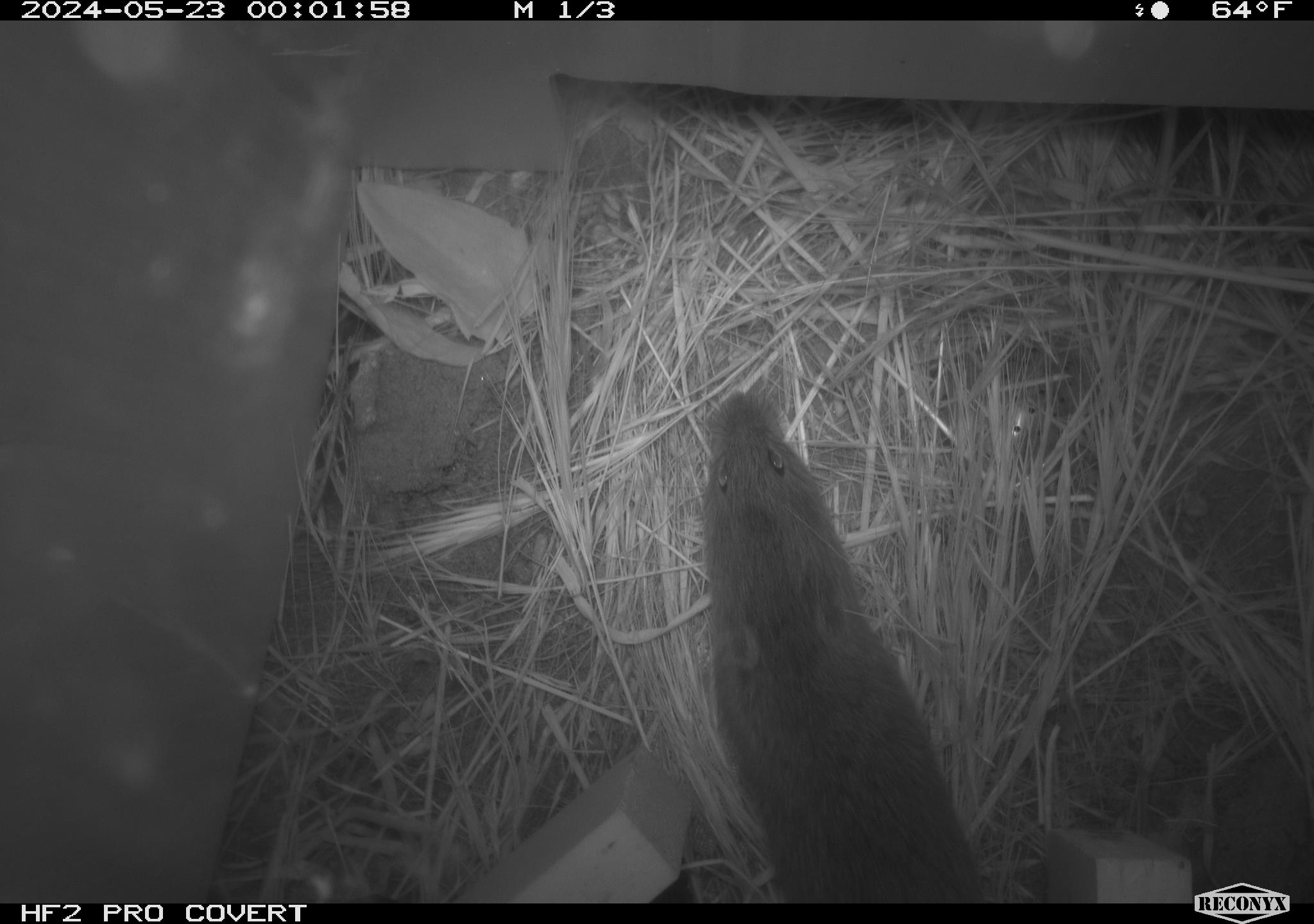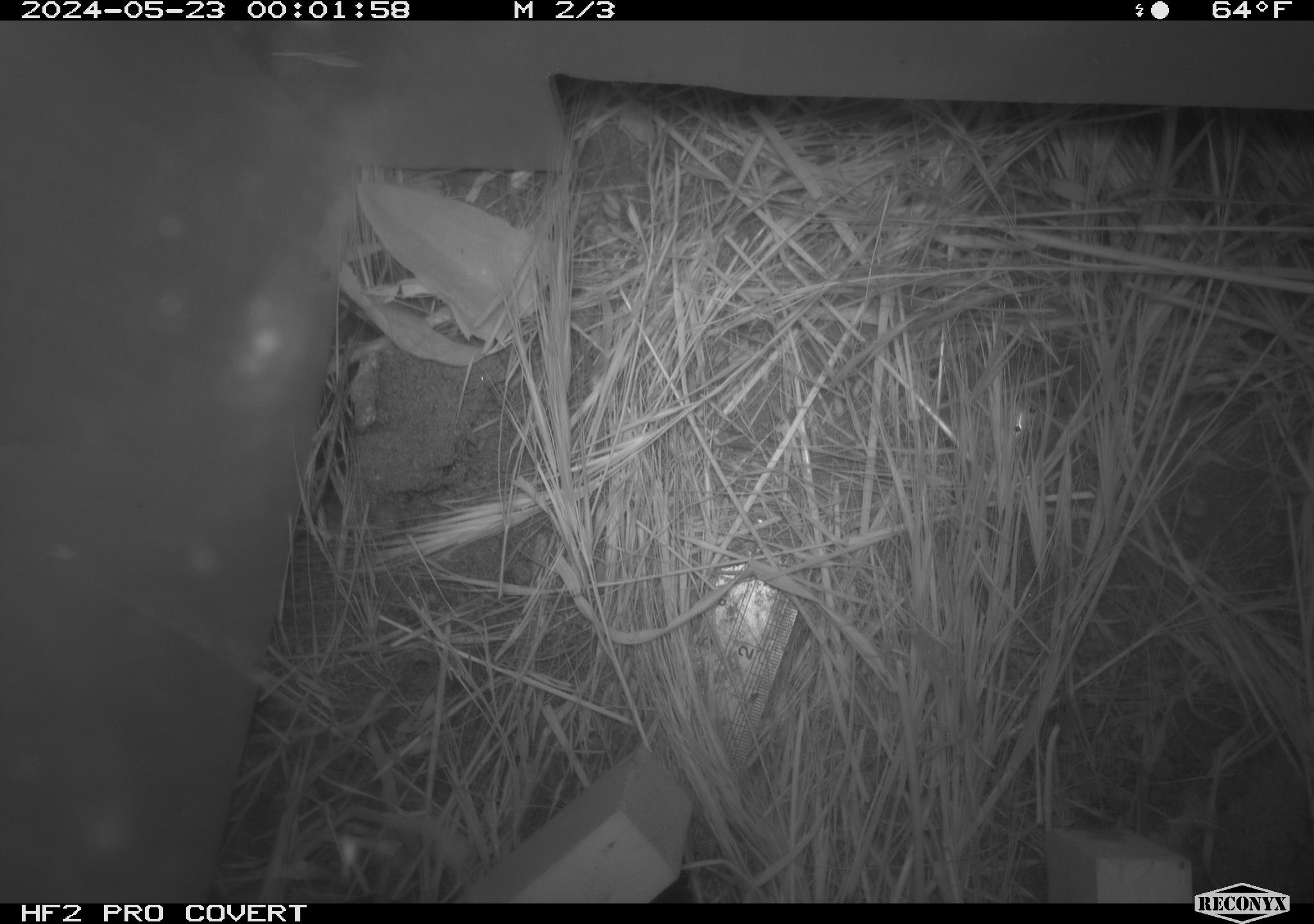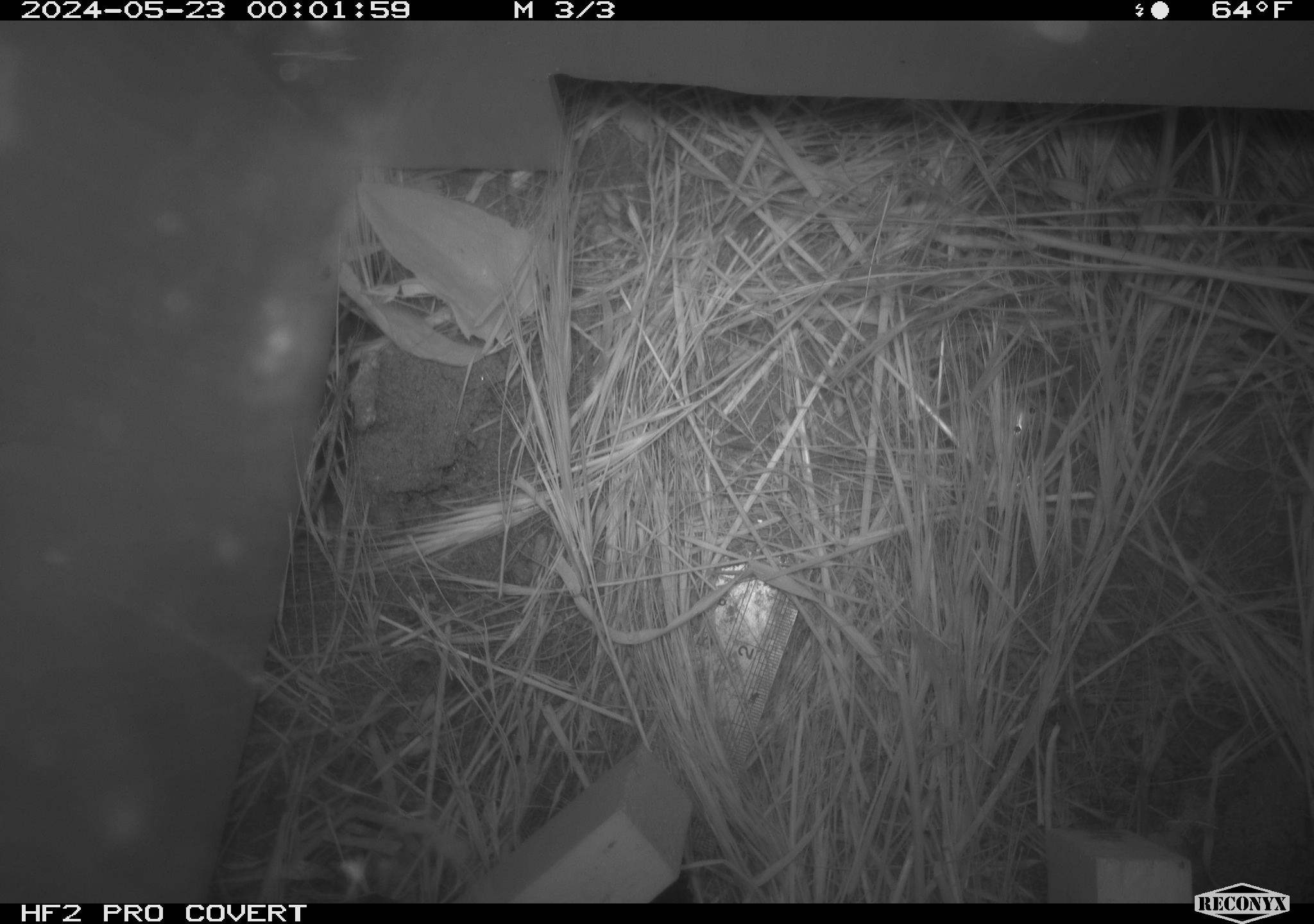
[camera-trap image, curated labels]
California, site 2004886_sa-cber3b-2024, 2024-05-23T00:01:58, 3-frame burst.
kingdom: Animalia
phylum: Chordata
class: Mammalia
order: Rodentia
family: Cricetidae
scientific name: Arvicolinae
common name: voles, lemmings, and muskrats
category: arvicolinae subfamily